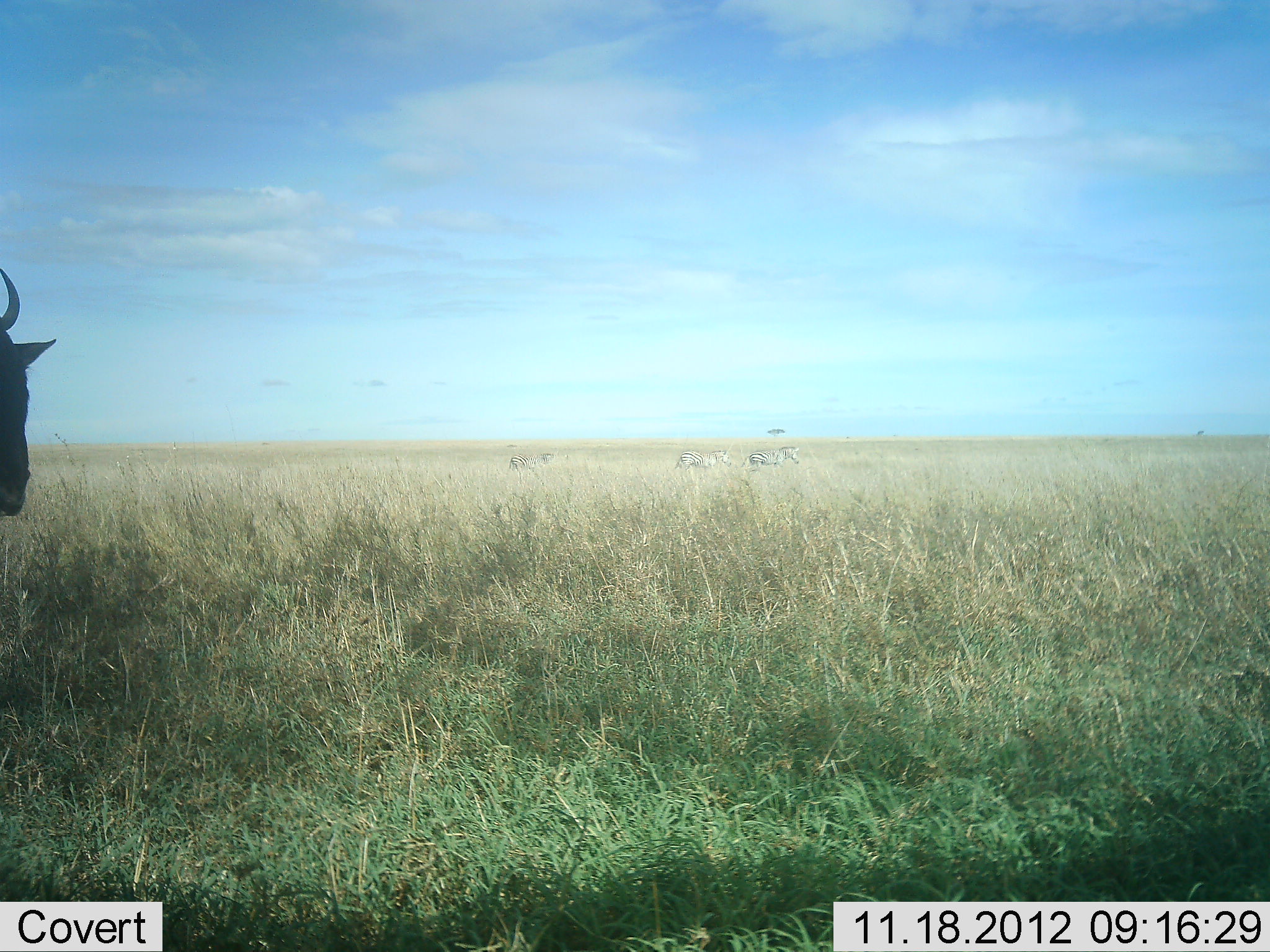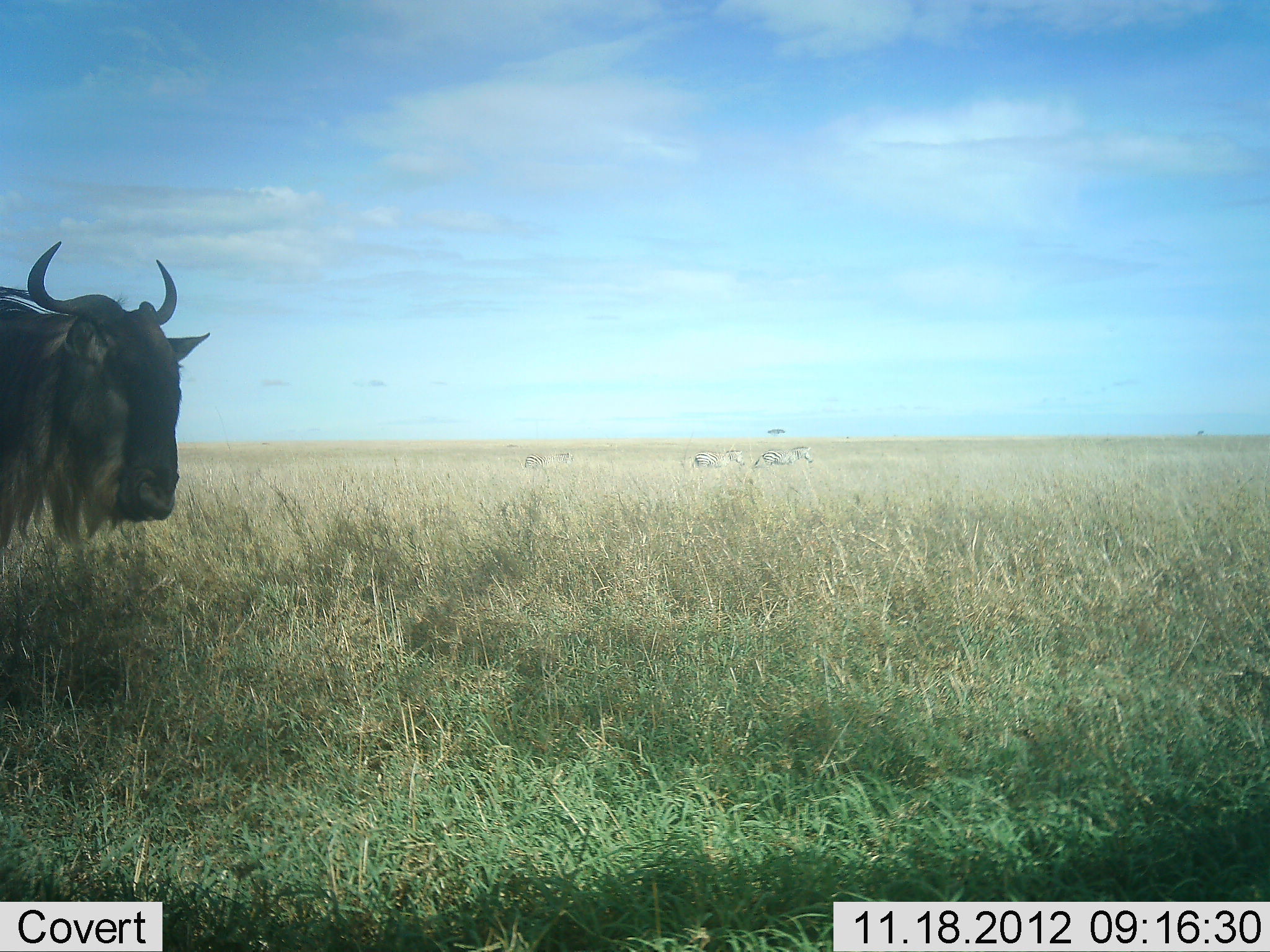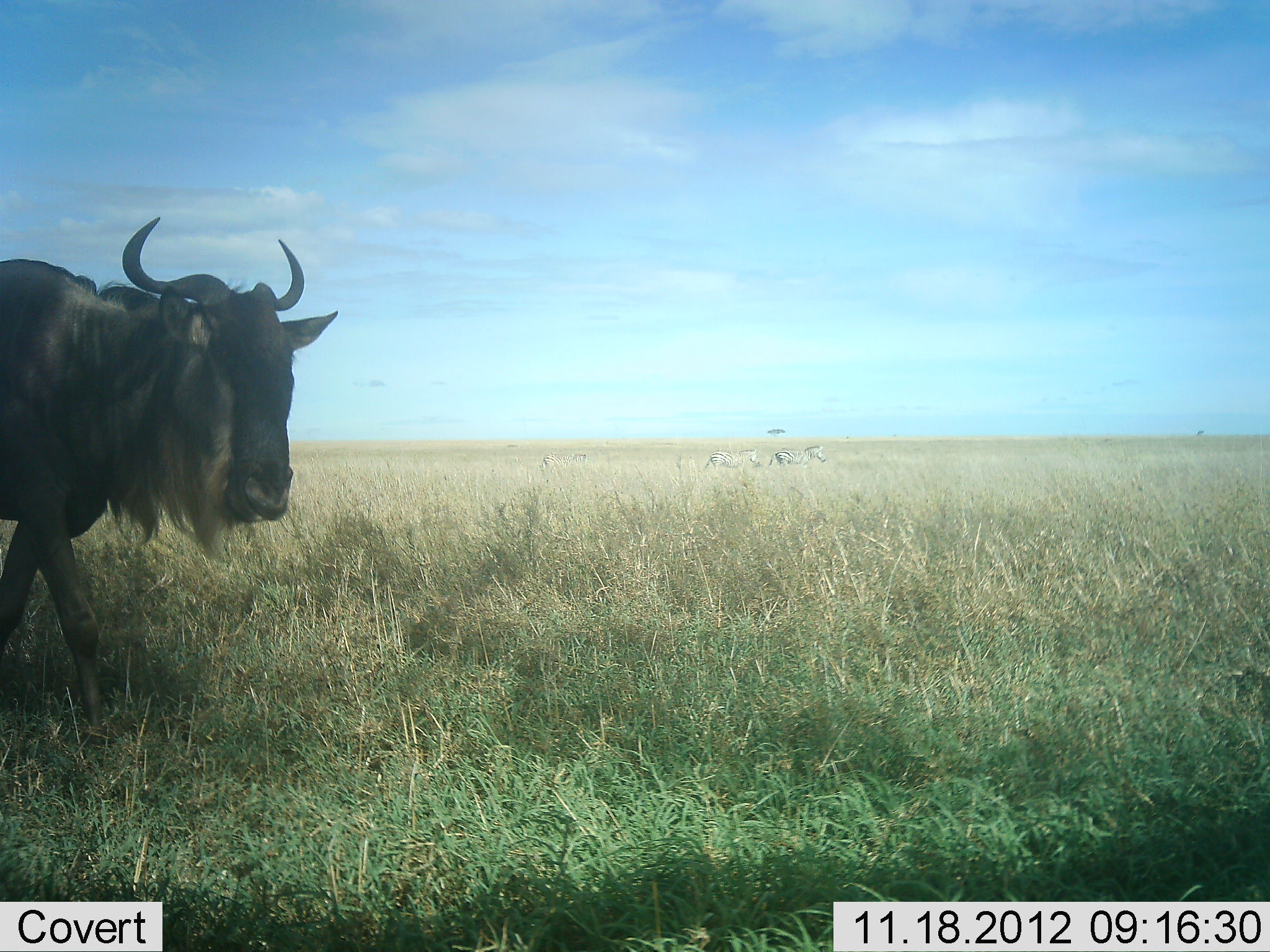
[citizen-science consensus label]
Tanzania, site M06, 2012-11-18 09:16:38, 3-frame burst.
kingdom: Animalia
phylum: Chordata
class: Mammalia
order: Artiodactyla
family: Bovidae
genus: Connochaetes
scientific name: Connochaetes taurinus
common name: blue wildebeest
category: wildebeest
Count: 1.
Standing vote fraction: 16%.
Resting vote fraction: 0%.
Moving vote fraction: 89%.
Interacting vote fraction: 0%.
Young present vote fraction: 0%.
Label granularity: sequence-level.